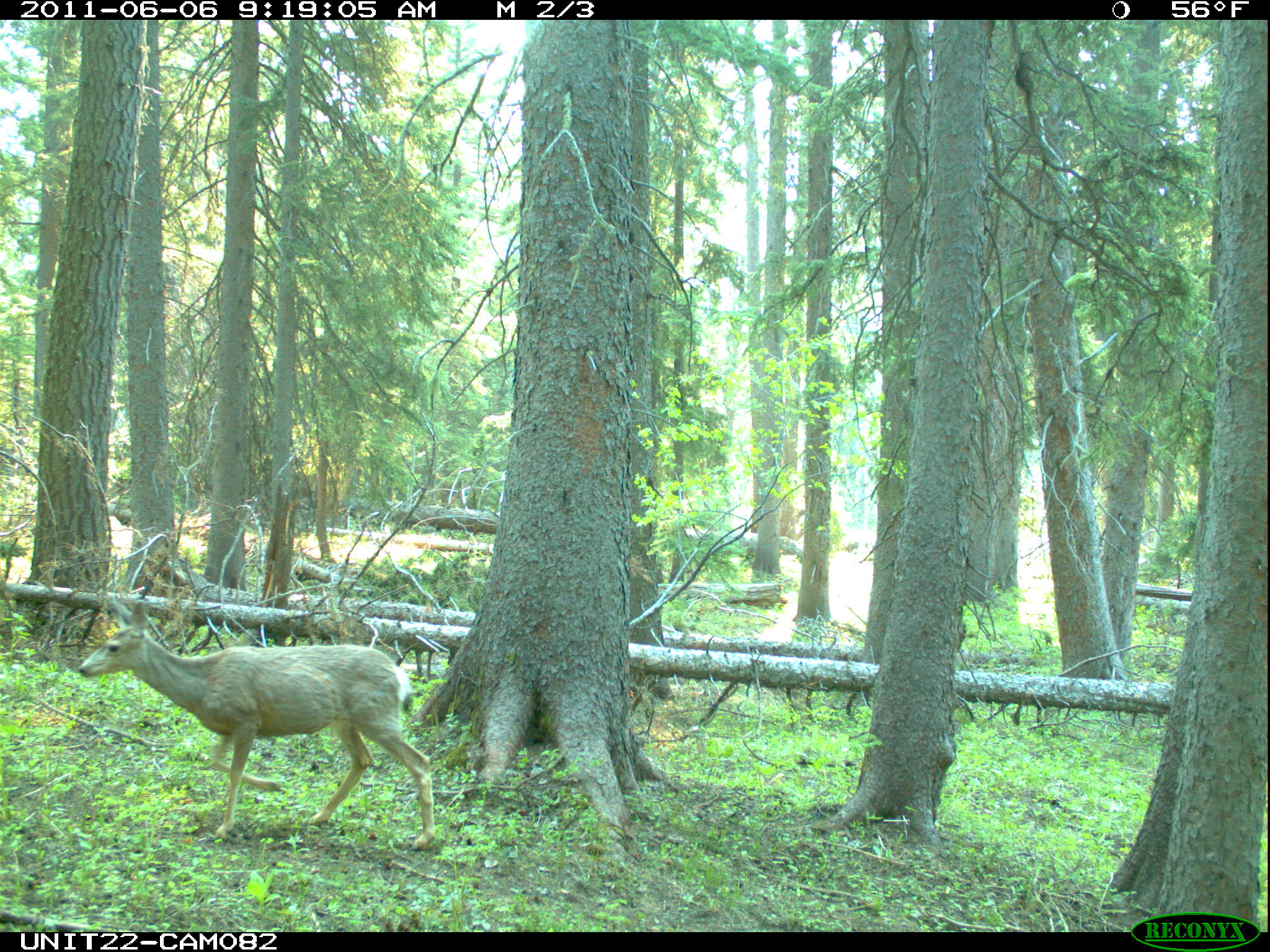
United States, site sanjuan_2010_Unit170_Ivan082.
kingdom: Animalia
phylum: Chordata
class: Mammalia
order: Artiodactyla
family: Cervidae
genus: Odocoileus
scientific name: Odocoileus hemionus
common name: mule deer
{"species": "Odocoileus hemionus (mule deer)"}